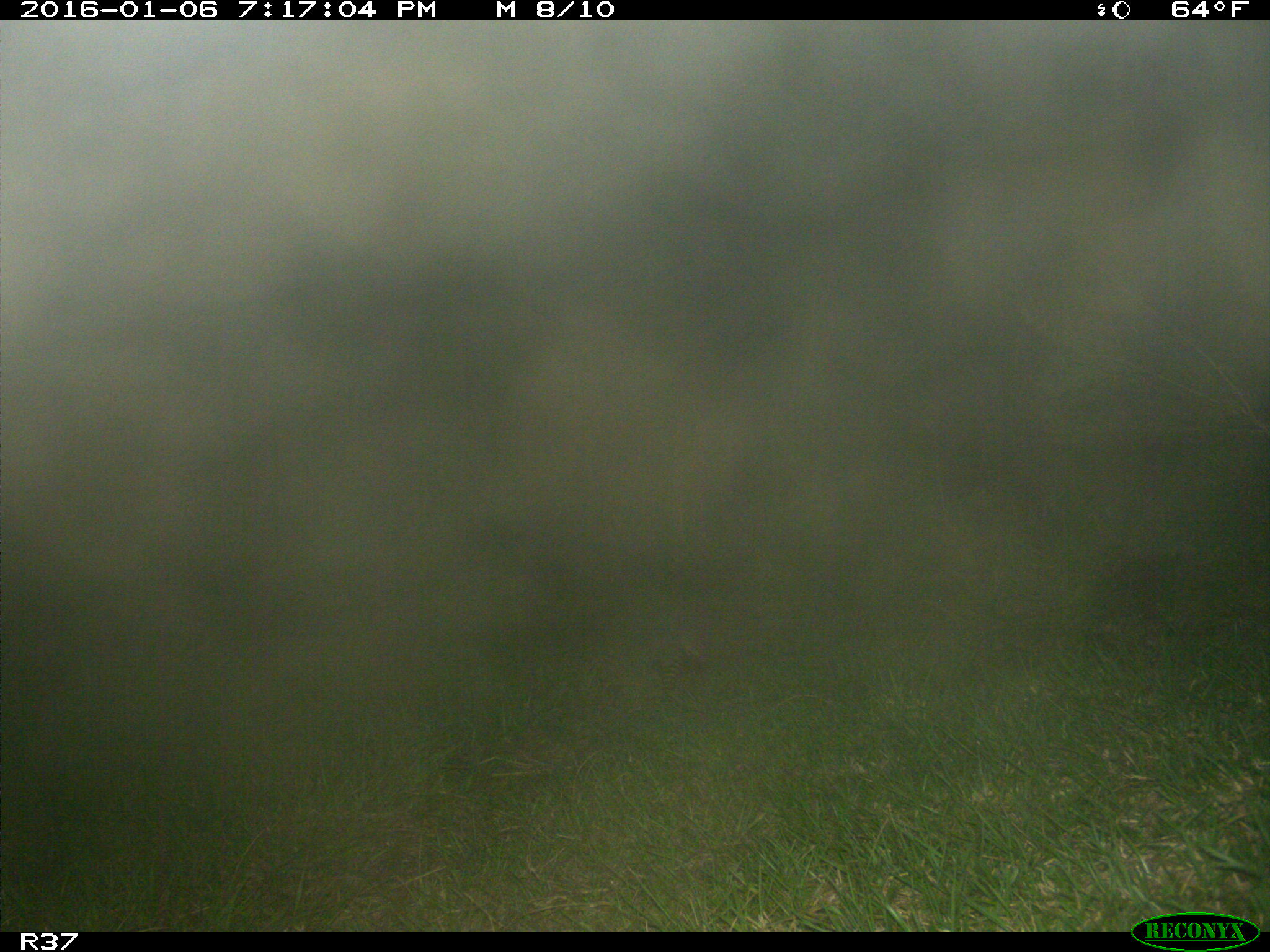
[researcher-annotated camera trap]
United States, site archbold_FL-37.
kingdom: Animalia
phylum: Chordata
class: Mammalia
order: Cingulata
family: Dasypodidae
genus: Dasypus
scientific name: Dasypus novemcinctus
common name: nine-banded armadillo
Dasypus novemcinctus (nine-banded armadillo).